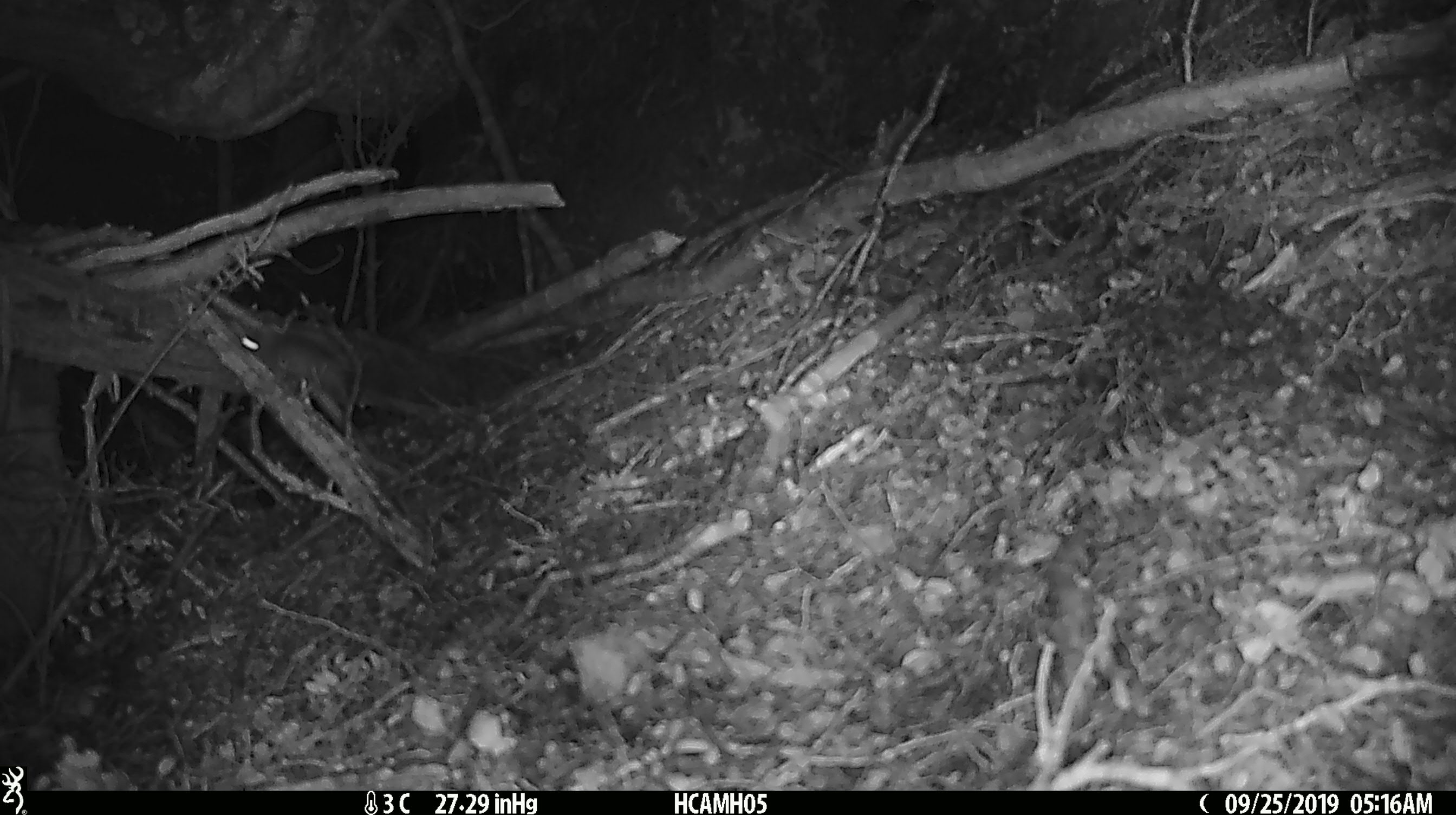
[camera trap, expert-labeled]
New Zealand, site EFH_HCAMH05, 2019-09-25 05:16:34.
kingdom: Animalia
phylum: Chordata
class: Mammalia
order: Rodentia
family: Muridae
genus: Mus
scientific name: Mus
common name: mouse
Mouse (Mus).